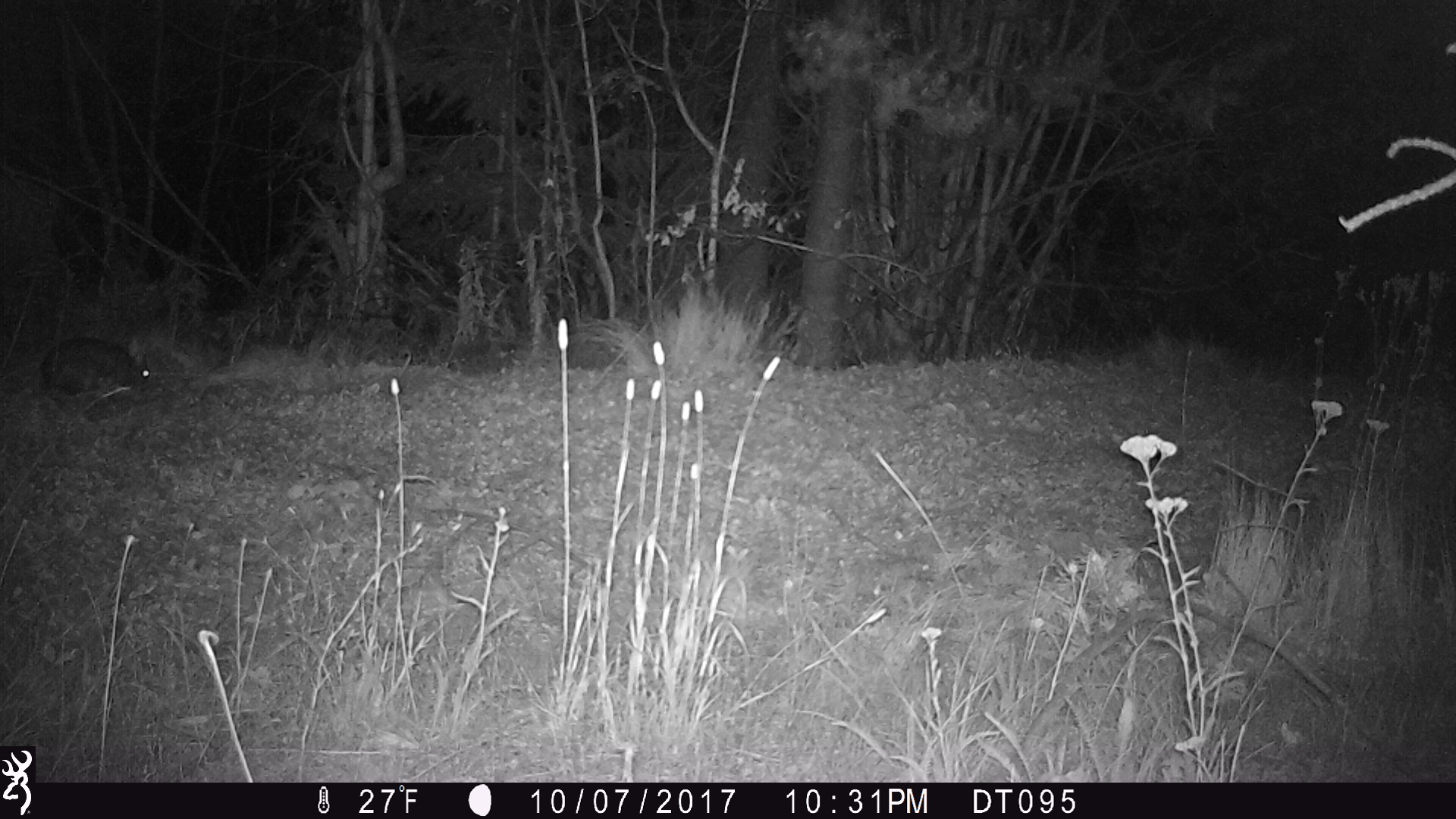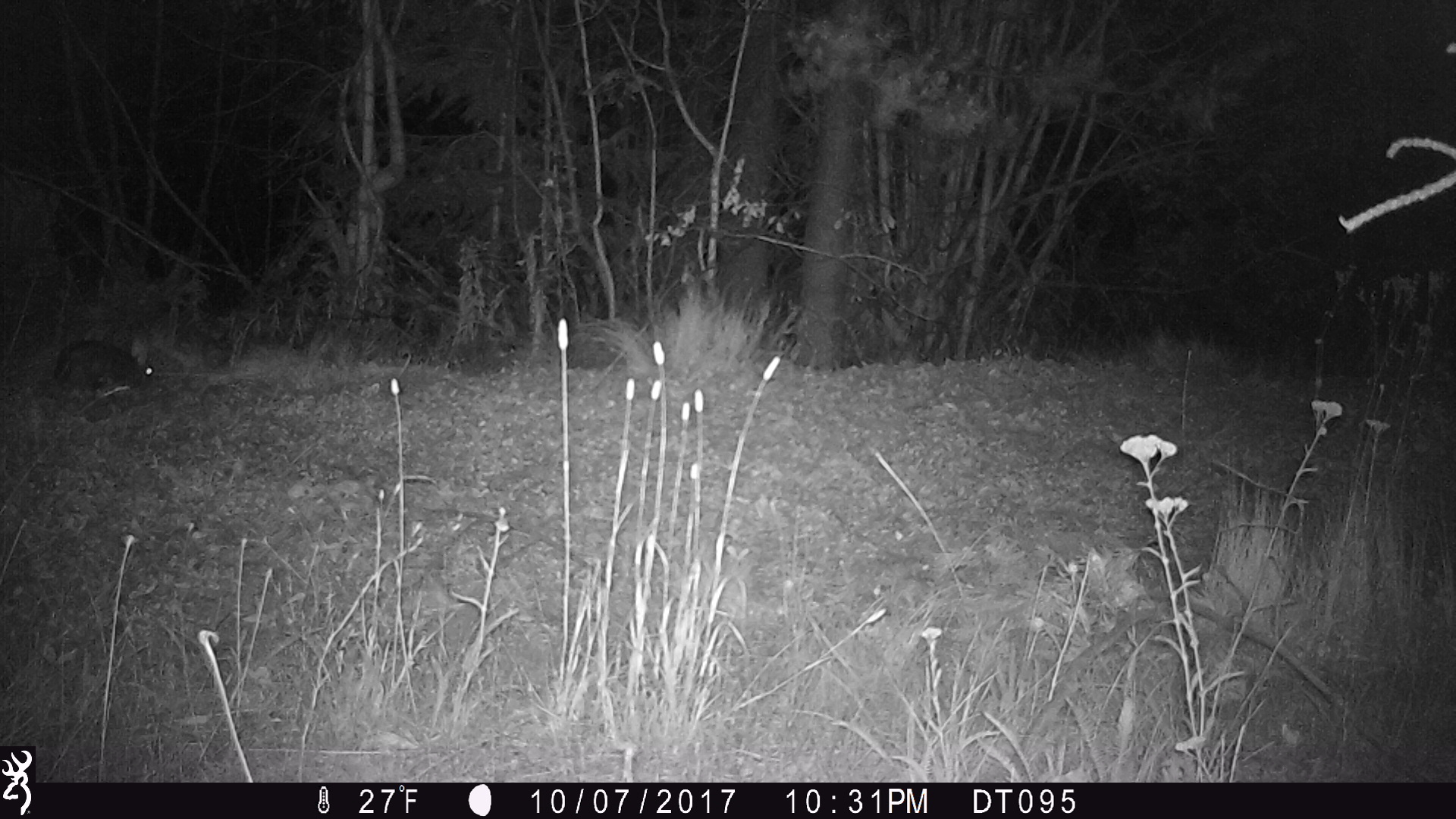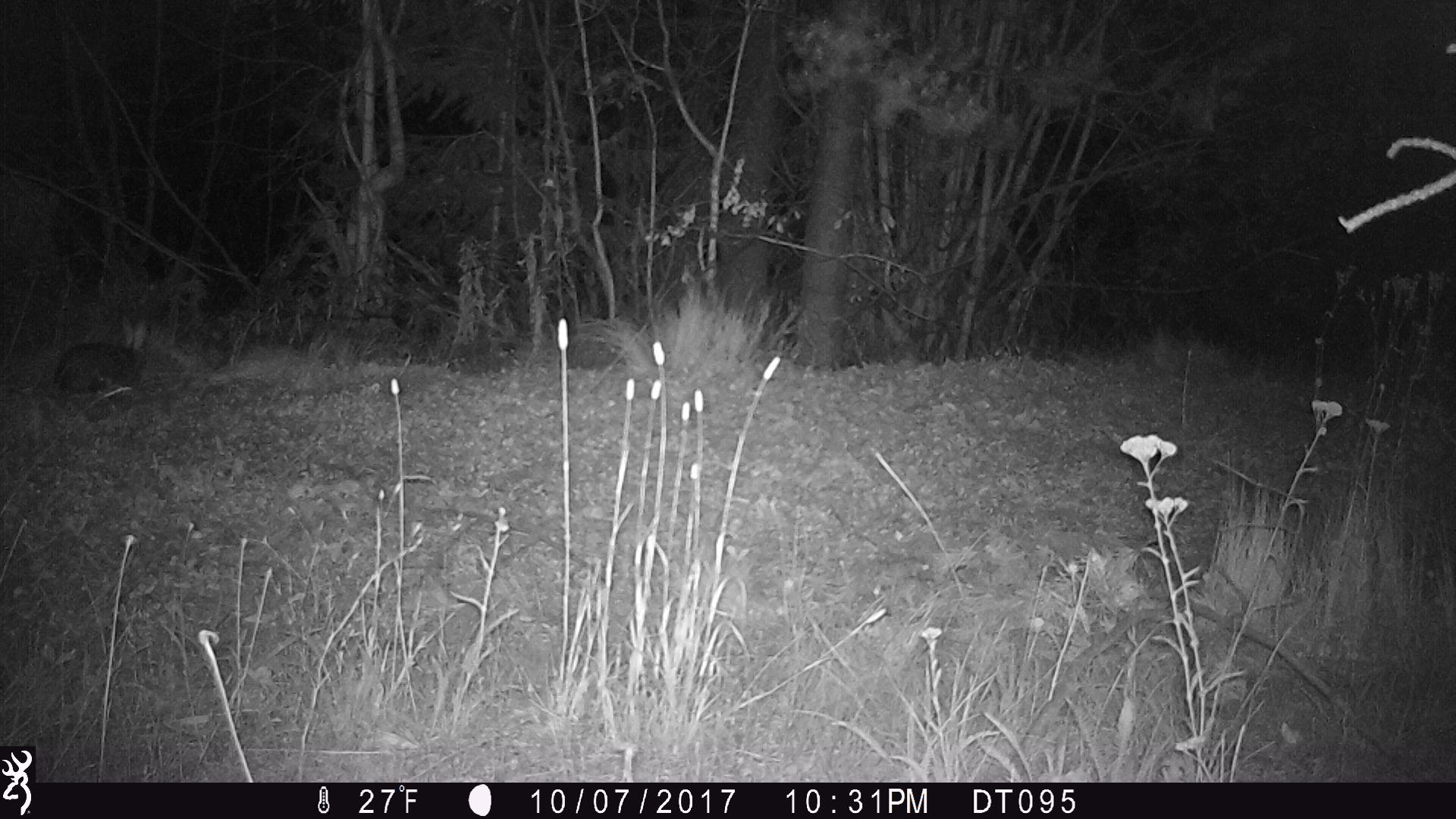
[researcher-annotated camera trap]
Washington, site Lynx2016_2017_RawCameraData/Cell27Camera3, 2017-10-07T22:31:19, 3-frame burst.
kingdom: Animalia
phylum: Chordata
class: Mammalia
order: Lagomorpha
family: Leporidae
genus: Lepus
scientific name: Lepus americanus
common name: snowshoe hare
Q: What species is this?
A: Lepus americanus (snowshoe hare).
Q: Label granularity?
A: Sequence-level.